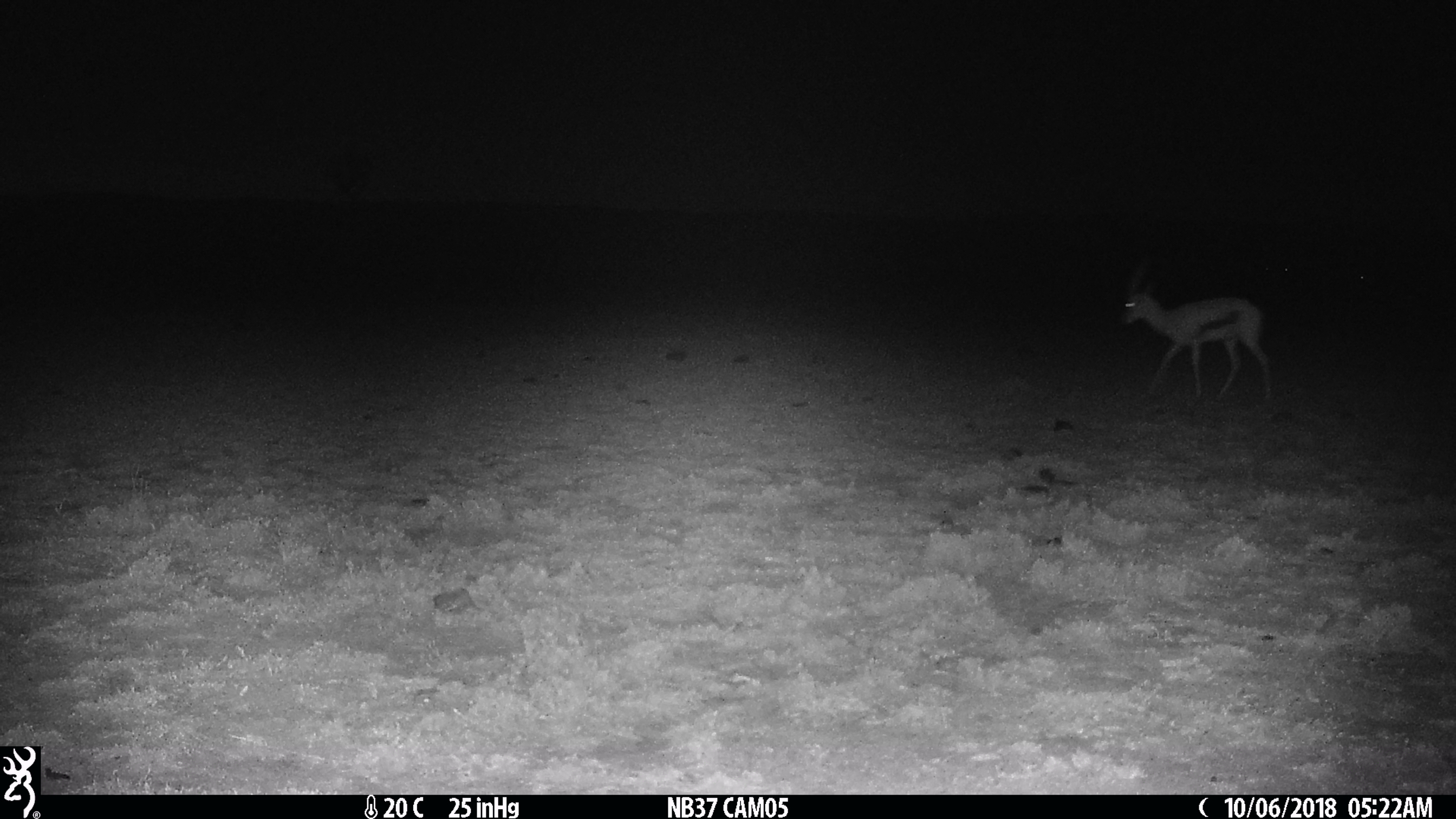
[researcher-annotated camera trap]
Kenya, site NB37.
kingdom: Animalia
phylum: Chordata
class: Mammalia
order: Artiodactyla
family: Bovidae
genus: Eudorcas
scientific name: Eudorcas thomsonii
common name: thomon's gazelle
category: gazelle thomsons